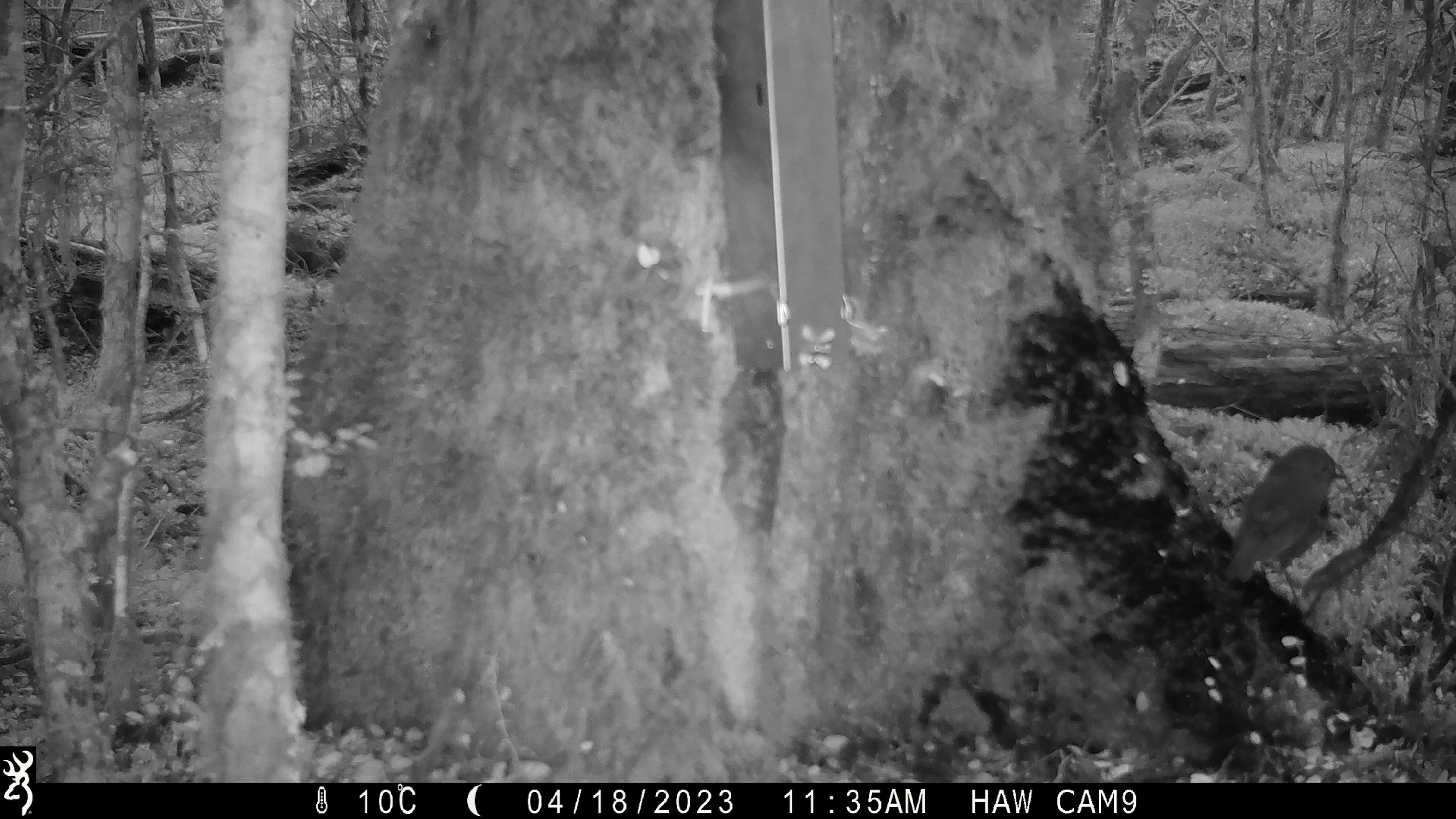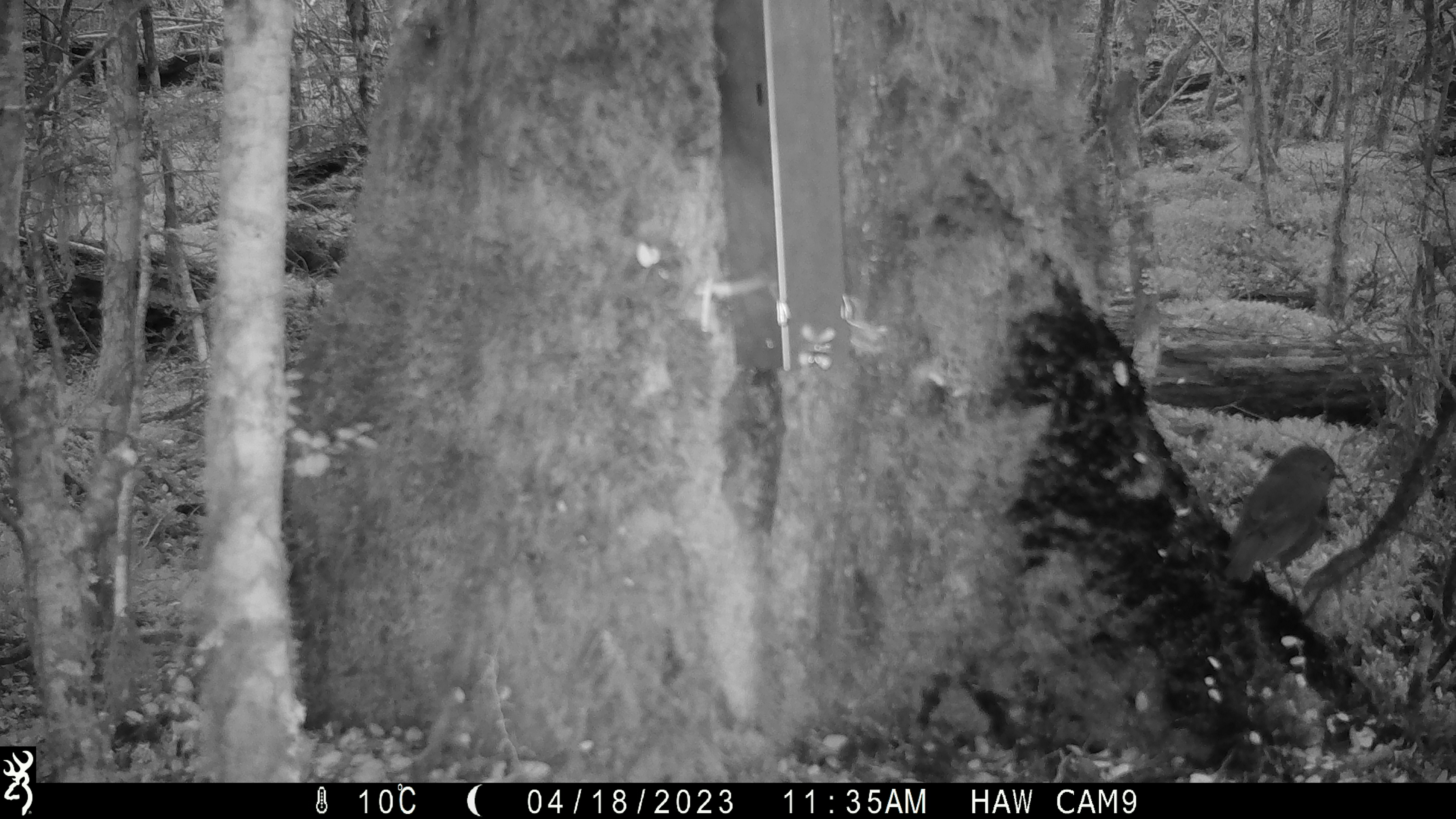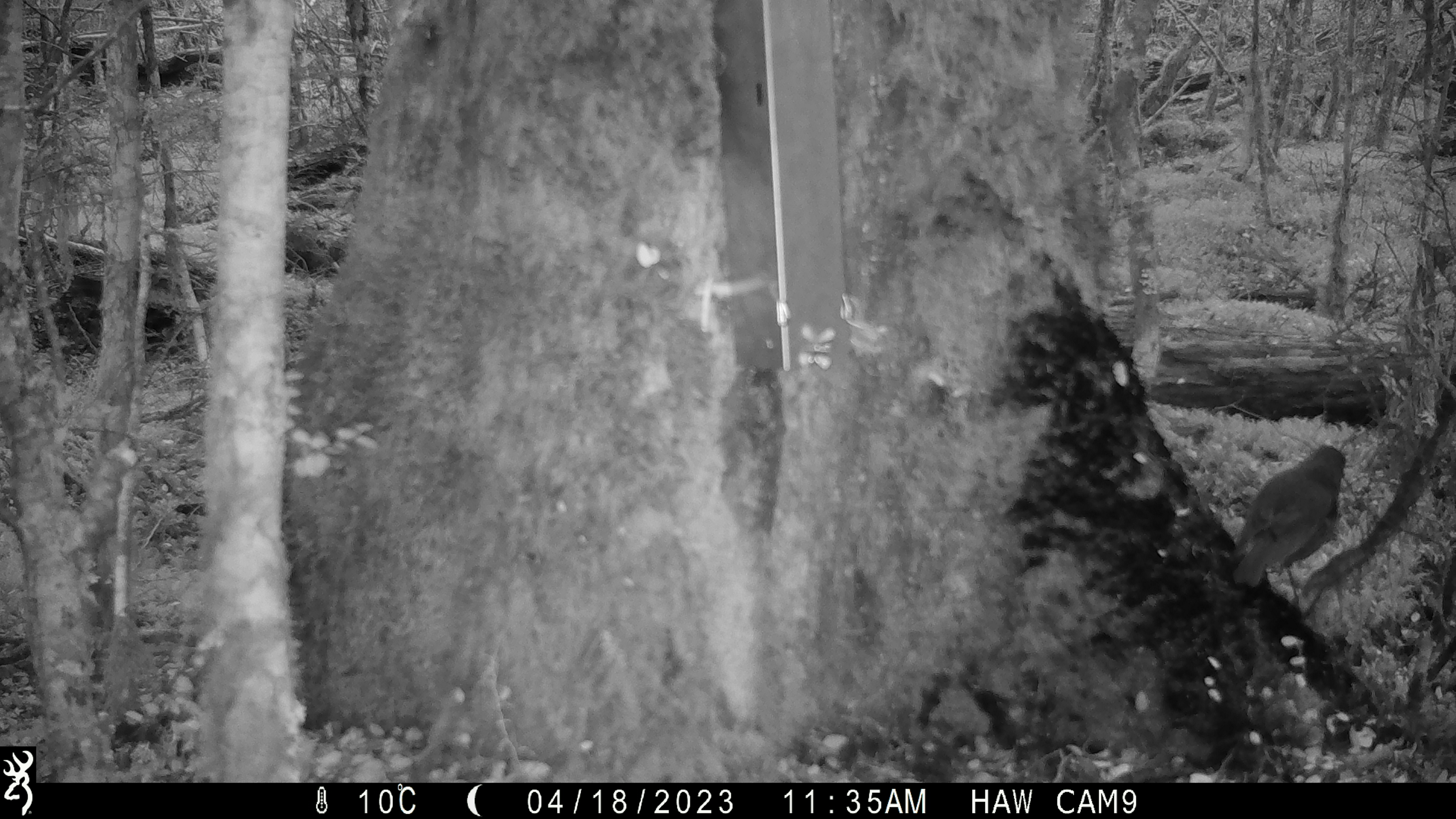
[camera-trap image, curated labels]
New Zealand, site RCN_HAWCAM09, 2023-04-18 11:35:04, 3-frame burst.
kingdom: Animalia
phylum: Chordata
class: Aves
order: Passeriformes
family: Petroicidae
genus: Petroica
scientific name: Petroica australis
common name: new zealand robin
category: robin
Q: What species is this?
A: Robin (new zealand robin) (Petroica australis).